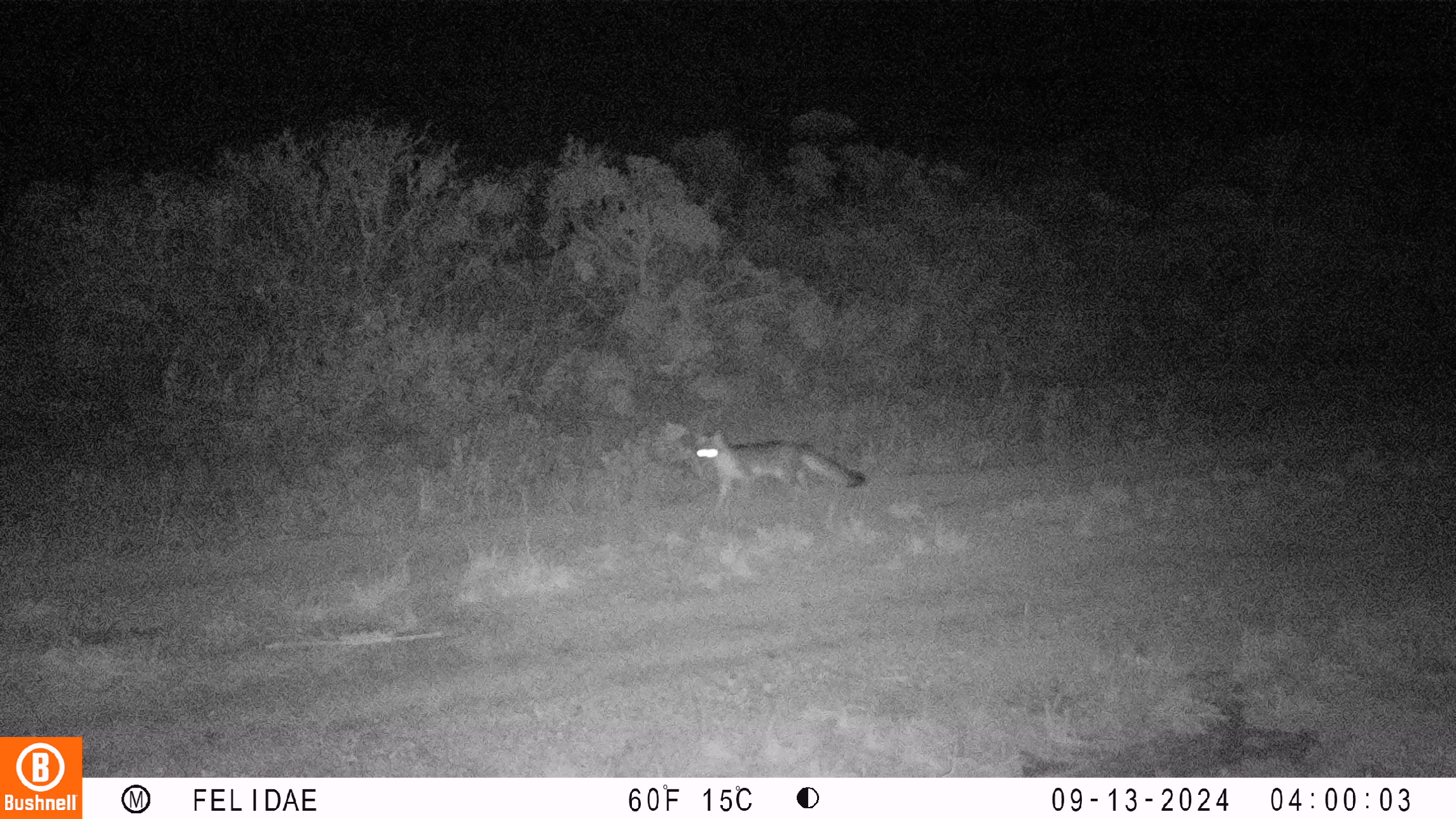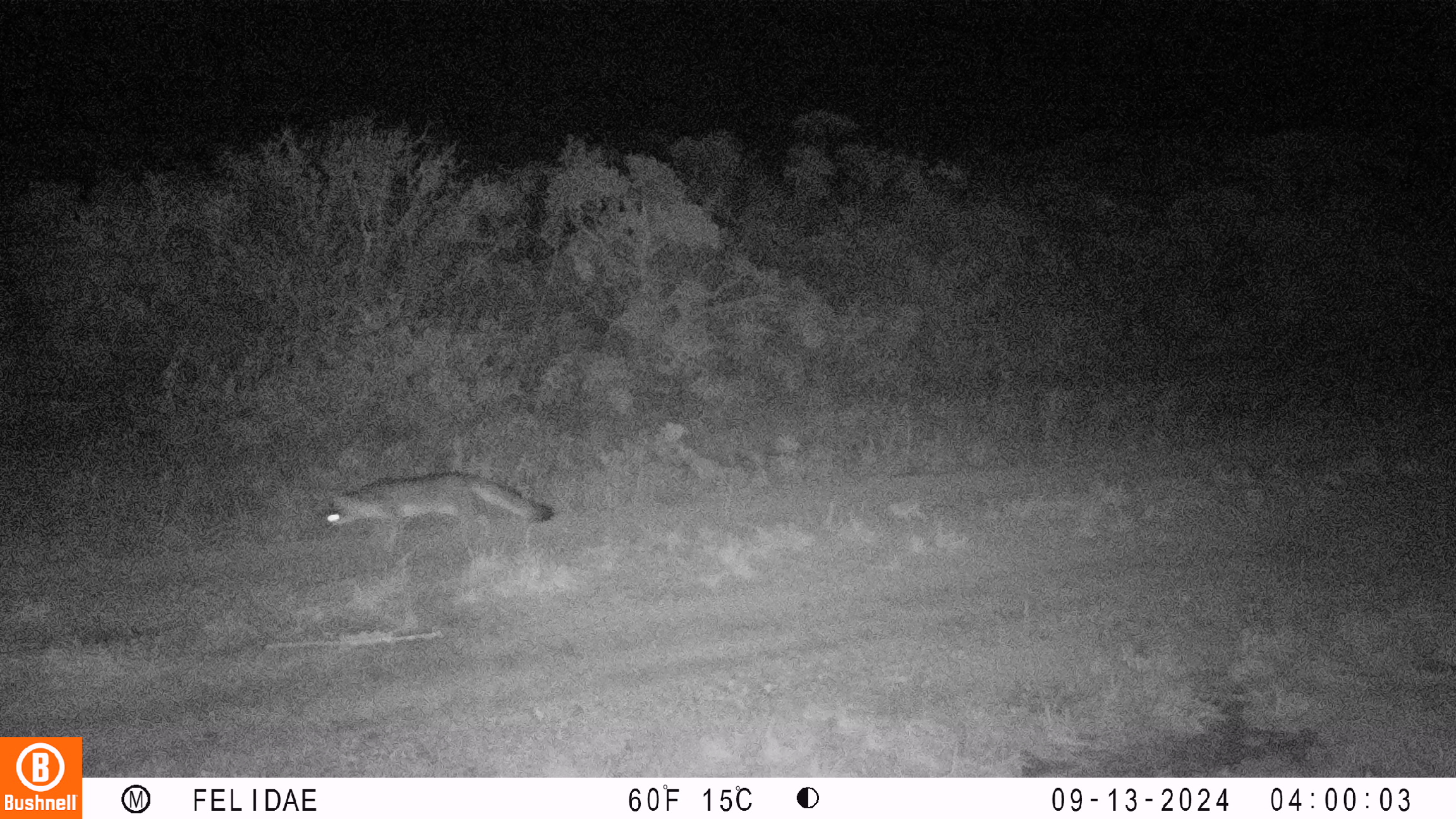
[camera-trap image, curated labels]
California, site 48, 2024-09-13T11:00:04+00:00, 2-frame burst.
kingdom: Animalia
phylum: Chordata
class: Mammalia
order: Carnivora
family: Canidae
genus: Urocyon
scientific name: Urocyon cinereoargenteus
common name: gray fox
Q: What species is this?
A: Gray fox (Urocyon cinereoargenteus).